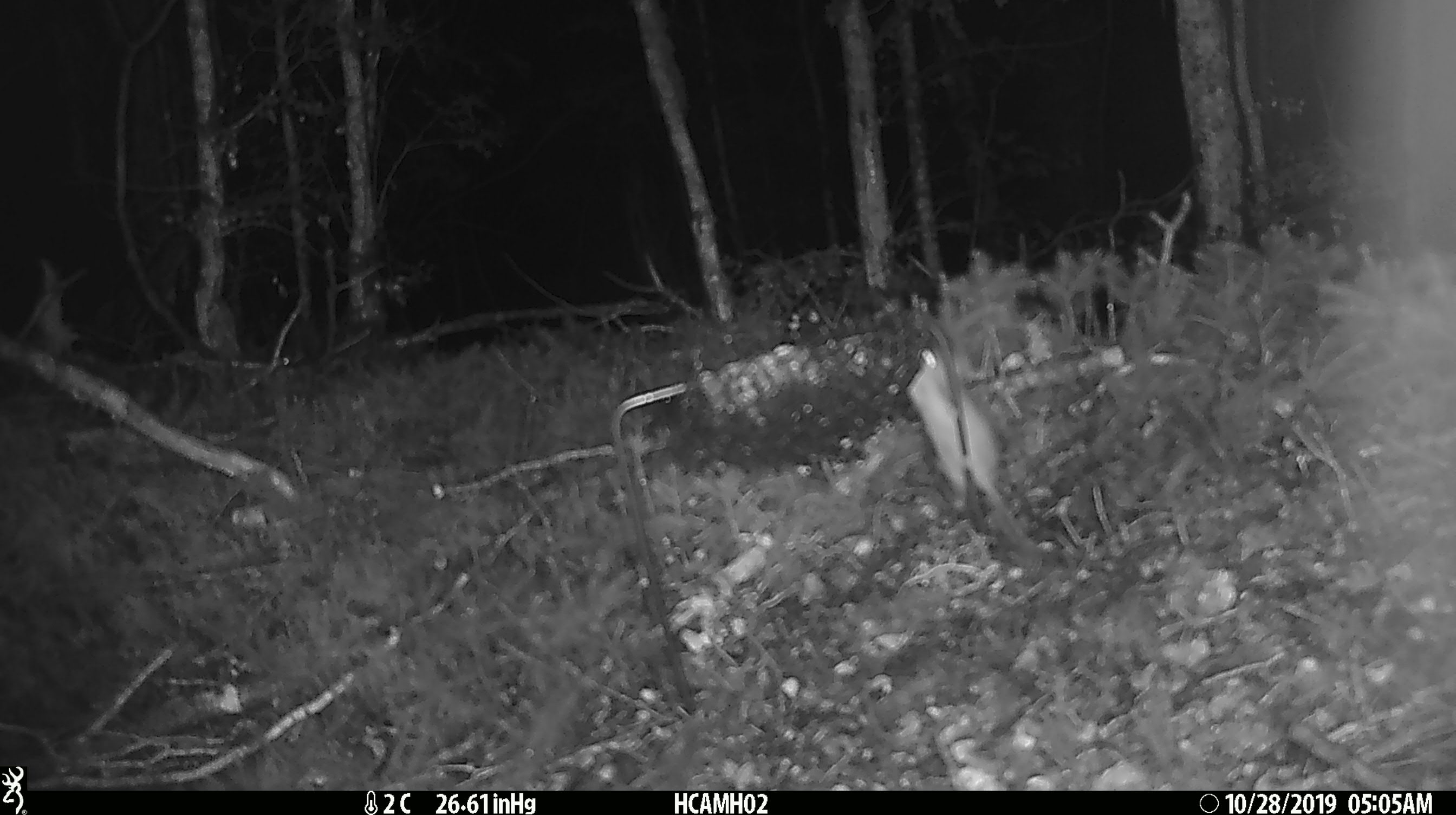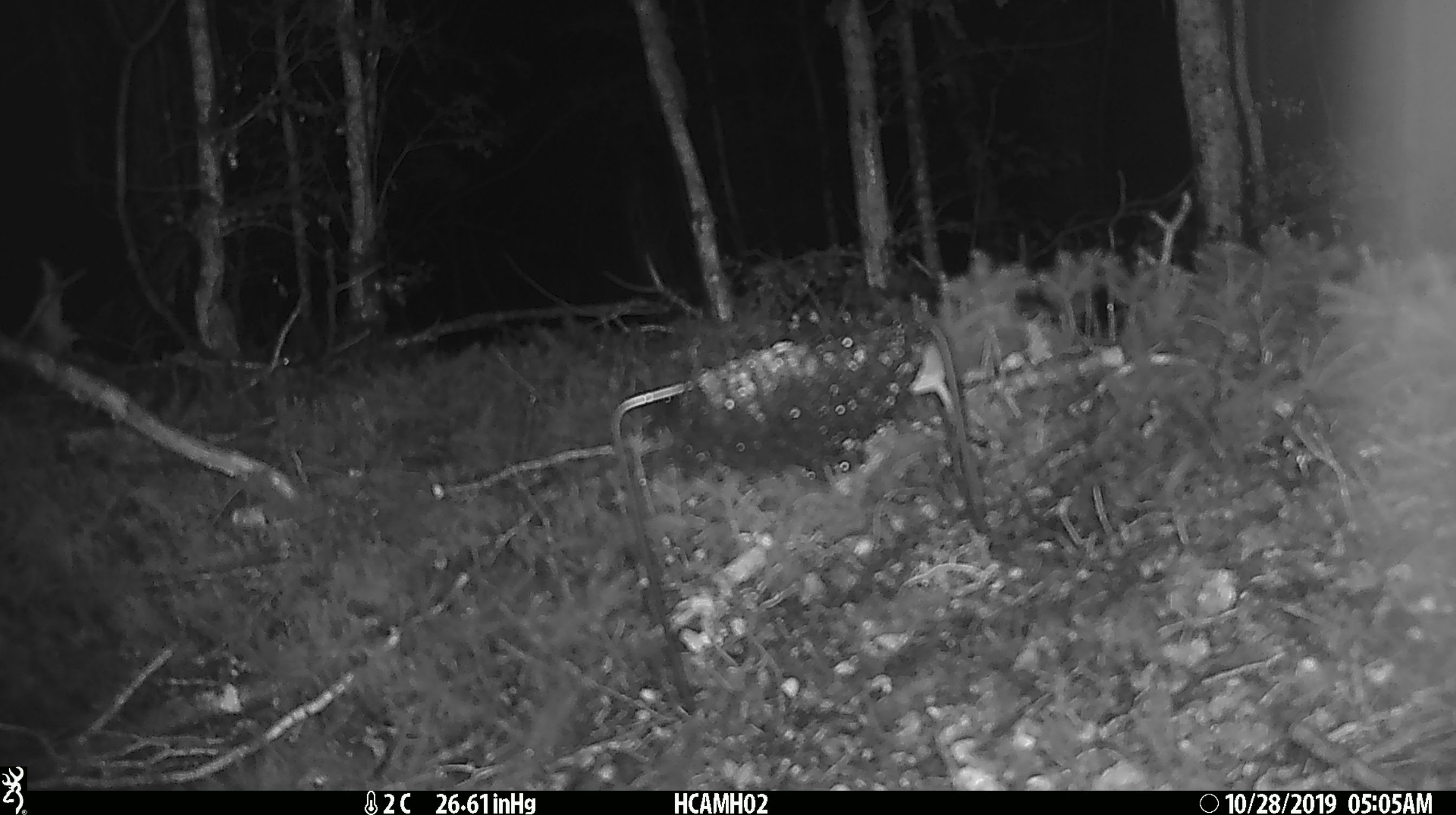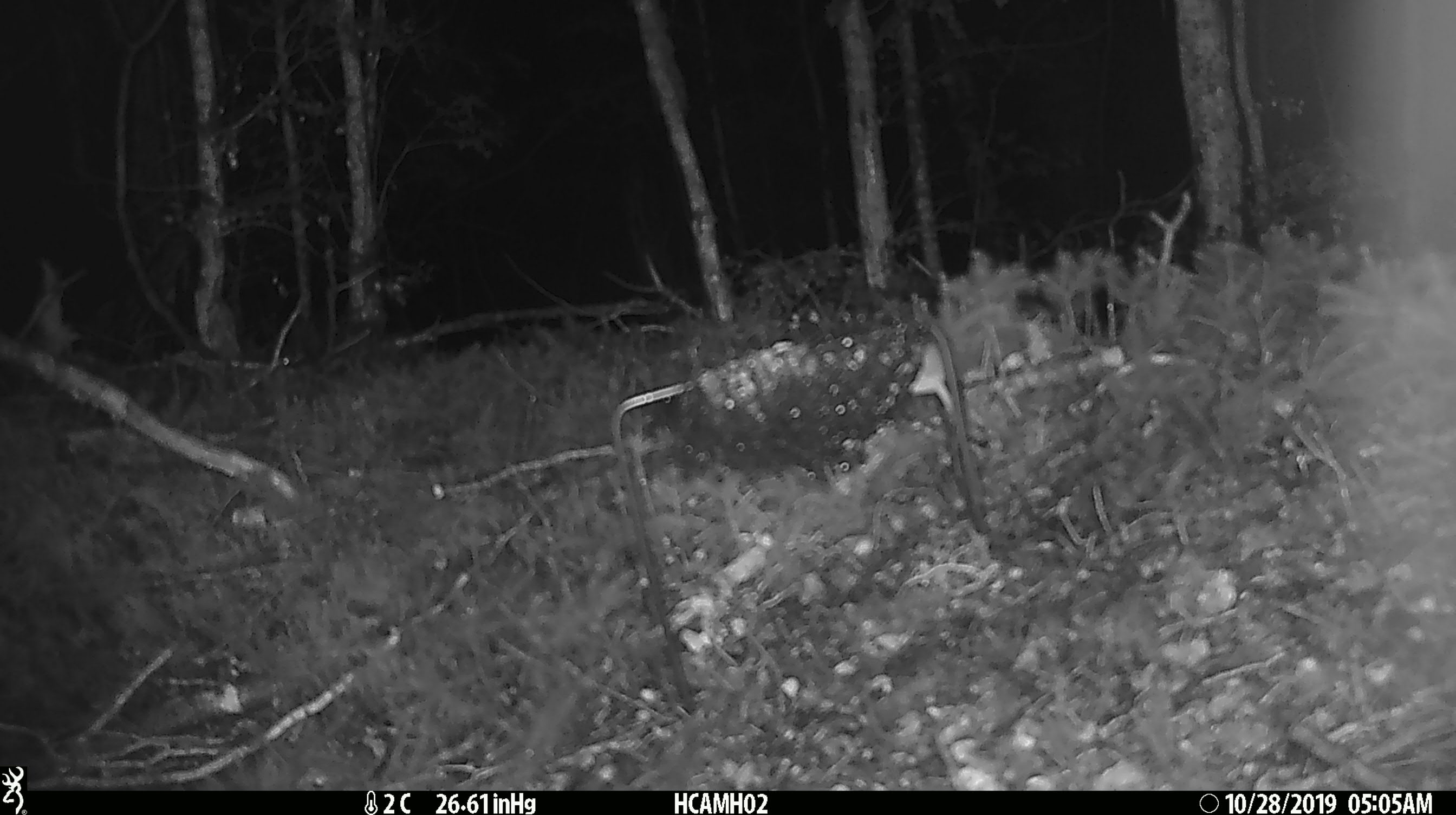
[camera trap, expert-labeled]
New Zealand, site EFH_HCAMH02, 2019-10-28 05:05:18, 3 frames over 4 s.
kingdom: Animalia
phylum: Chordata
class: Mammalia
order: Rodentia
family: Muridae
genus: Mus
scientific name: Mus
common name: mouse